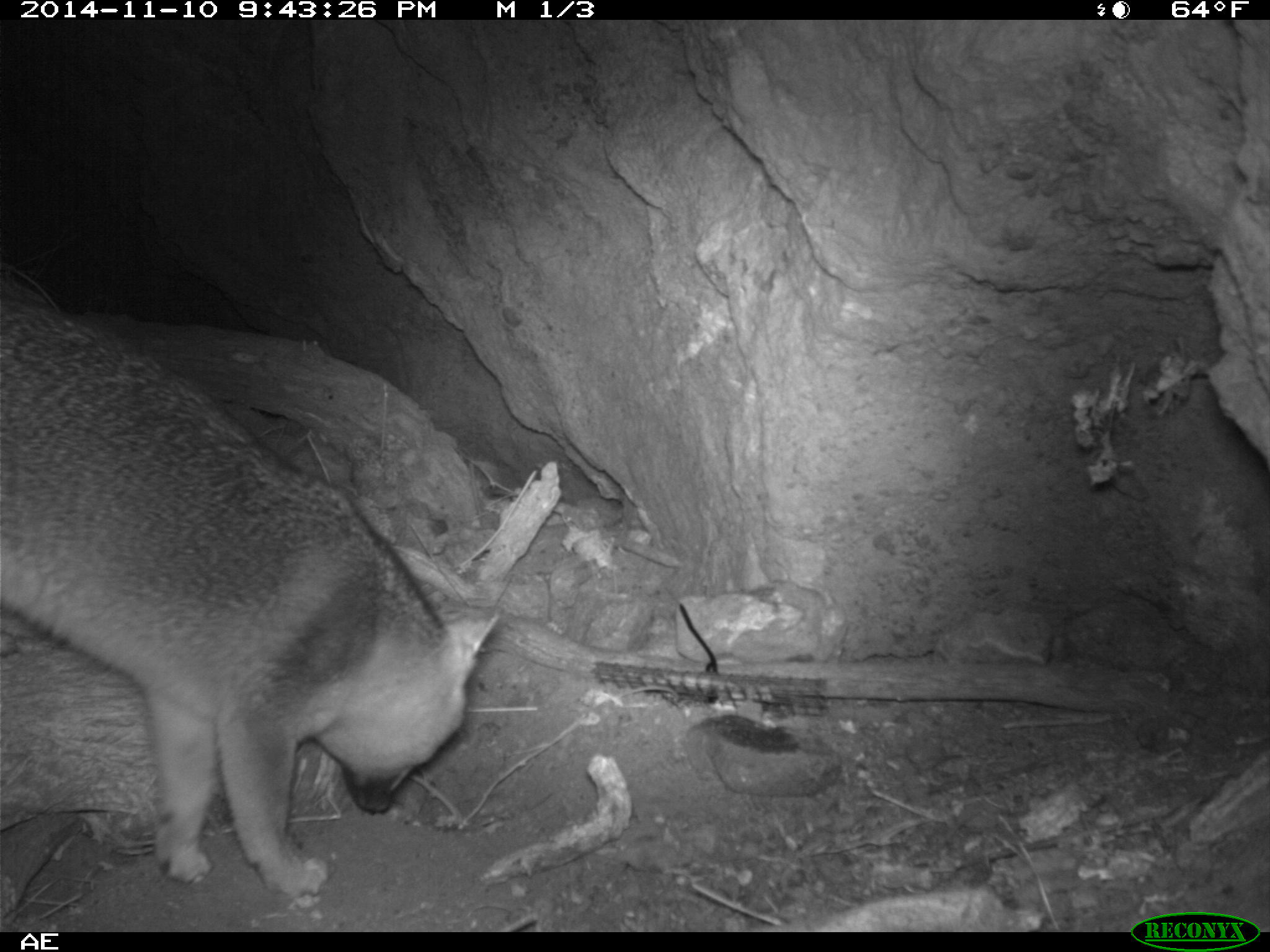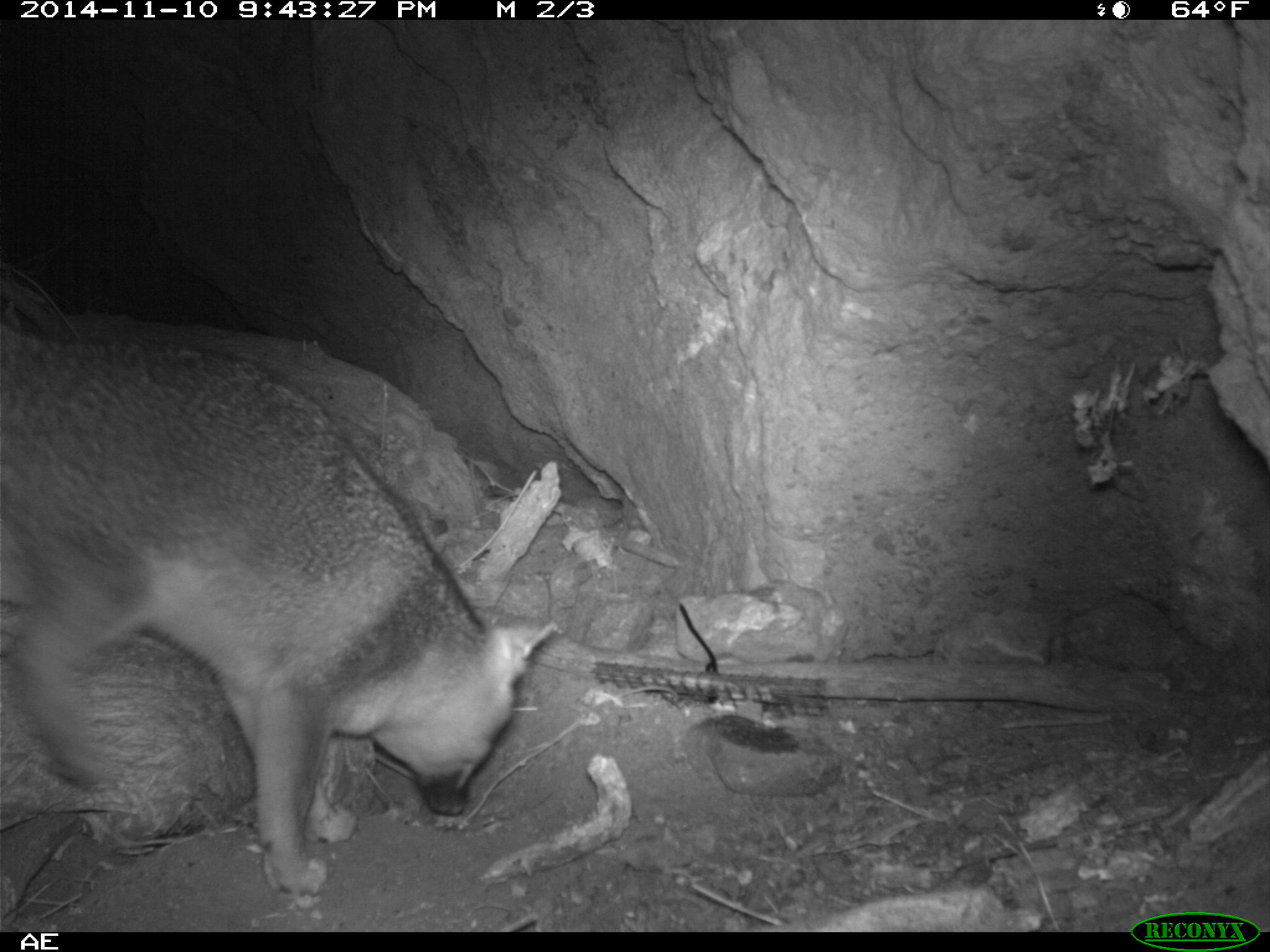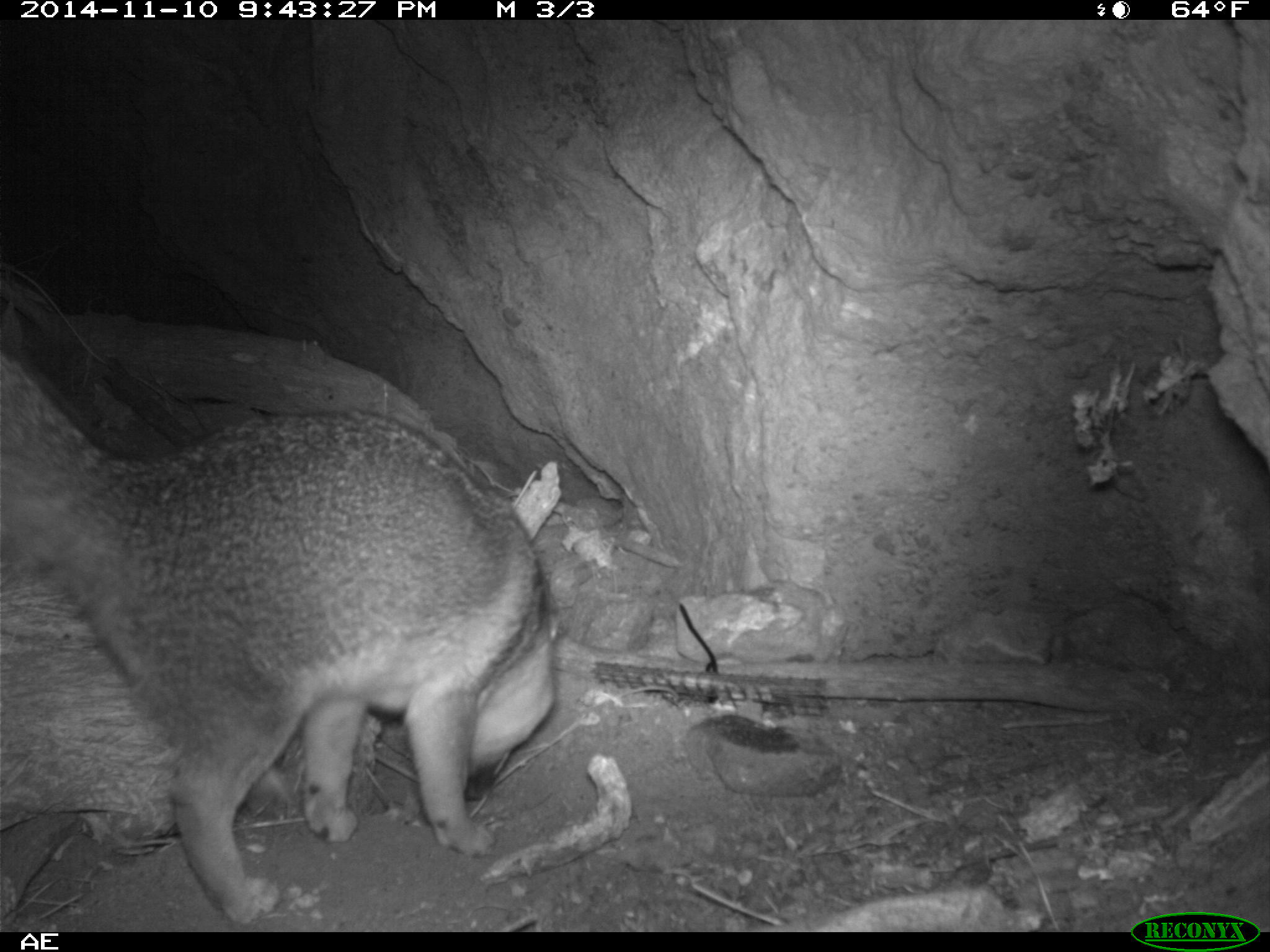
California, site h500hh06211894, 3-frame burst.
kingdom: Animalia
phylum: Chordata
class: Mammalia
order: Carnivora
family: Canidae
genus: Urocyon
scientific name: Urocyon littoralis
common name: island fox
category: fox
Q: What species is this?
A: Fox (island fox) (Urocyon littoralis).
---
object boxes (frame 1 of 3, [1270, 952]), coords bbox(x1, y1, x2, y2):
fox: bbox(1, 259, 500, 899)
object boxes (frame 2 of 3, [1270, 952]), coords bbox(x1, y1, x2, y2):
fox: bbox(0, 323, 554, 897)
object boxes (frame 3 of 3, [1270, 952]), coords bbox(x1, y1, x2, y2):
fox: bbox(0, 353, 556, 925)